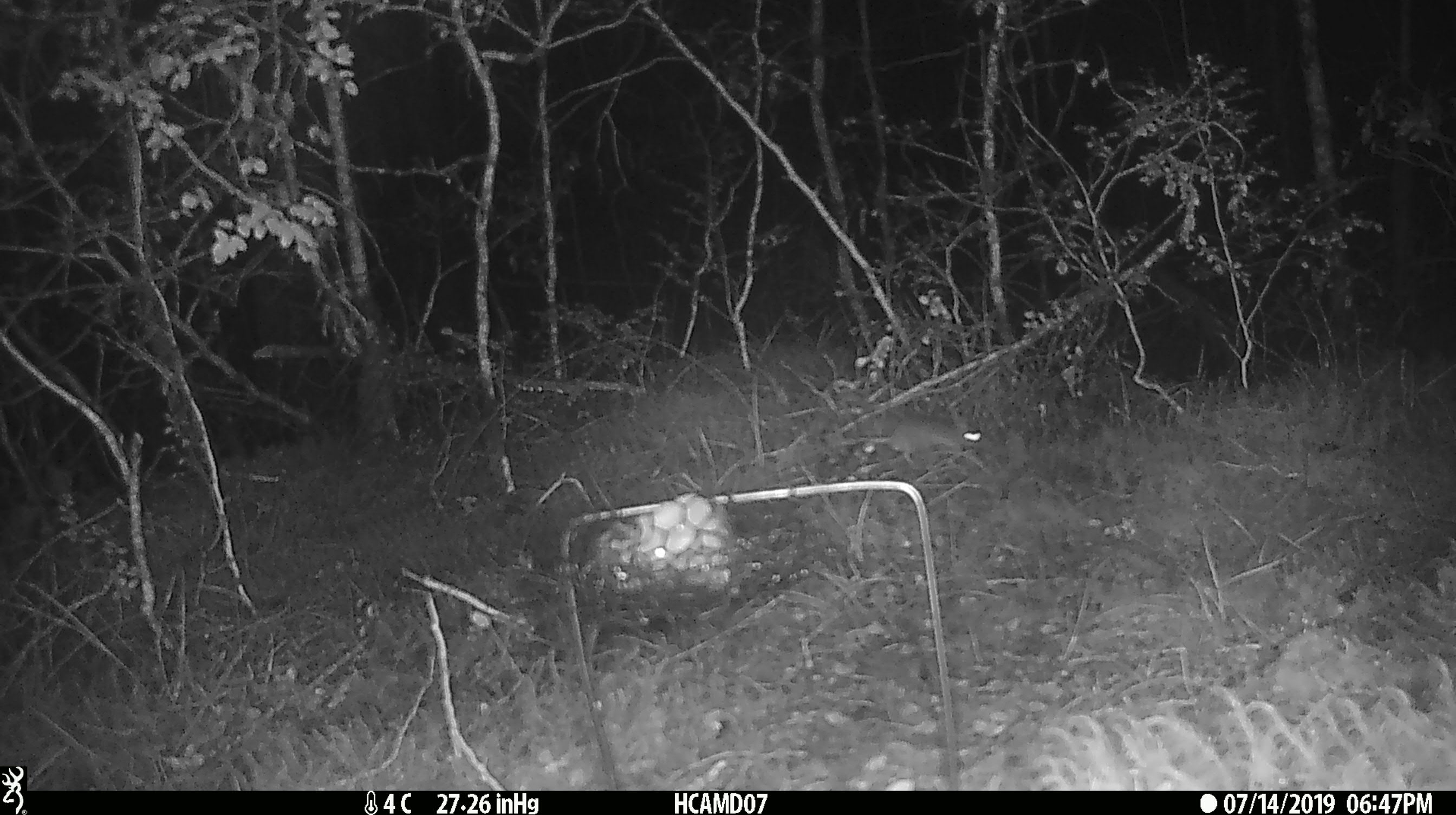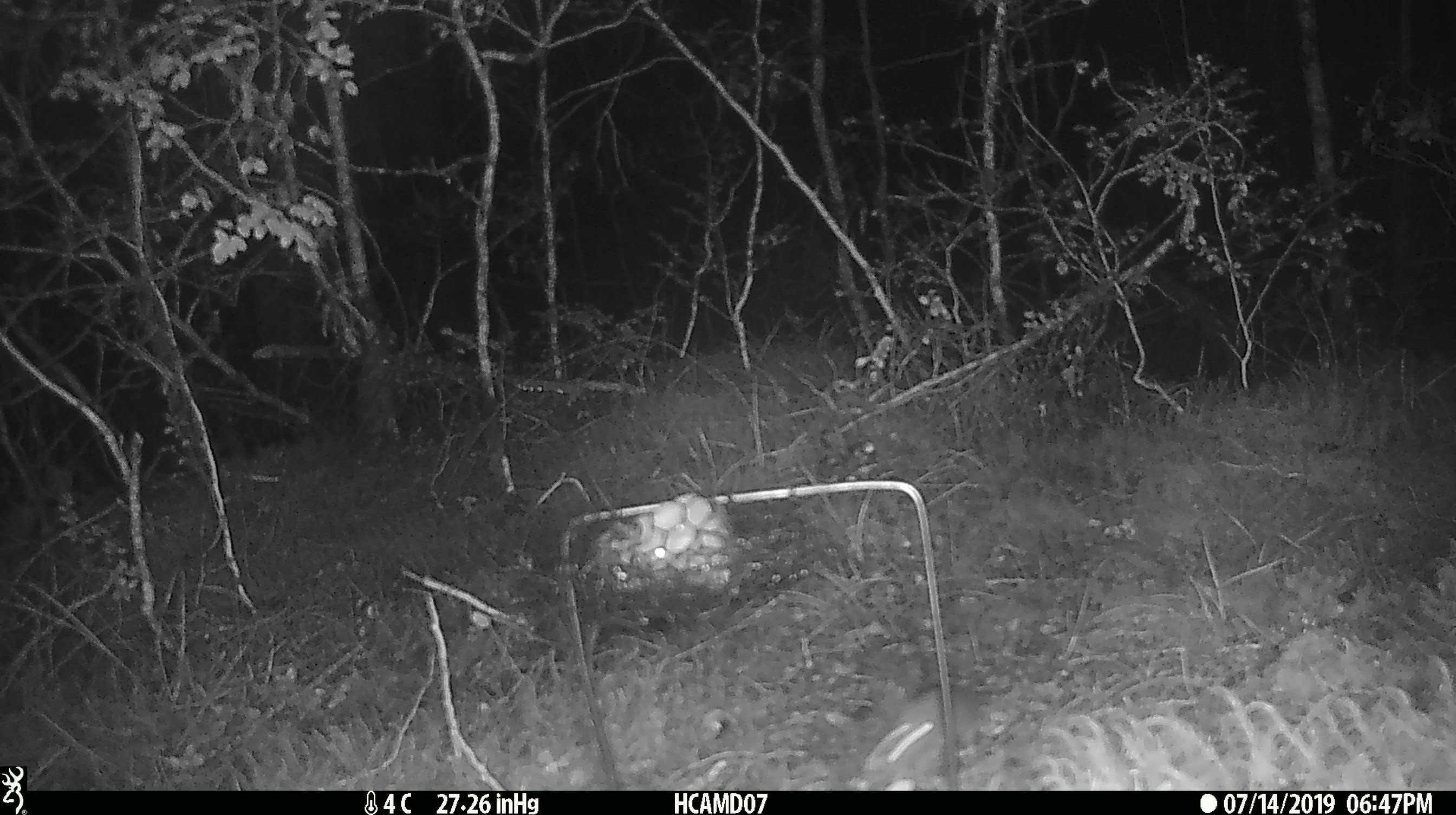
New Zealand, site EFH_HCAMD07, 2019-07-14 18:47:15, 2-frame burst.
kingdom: Animalia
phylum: Chordata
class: Mammalia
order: Rodentia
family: Muridae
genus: Mus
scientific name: Mus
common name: mouse